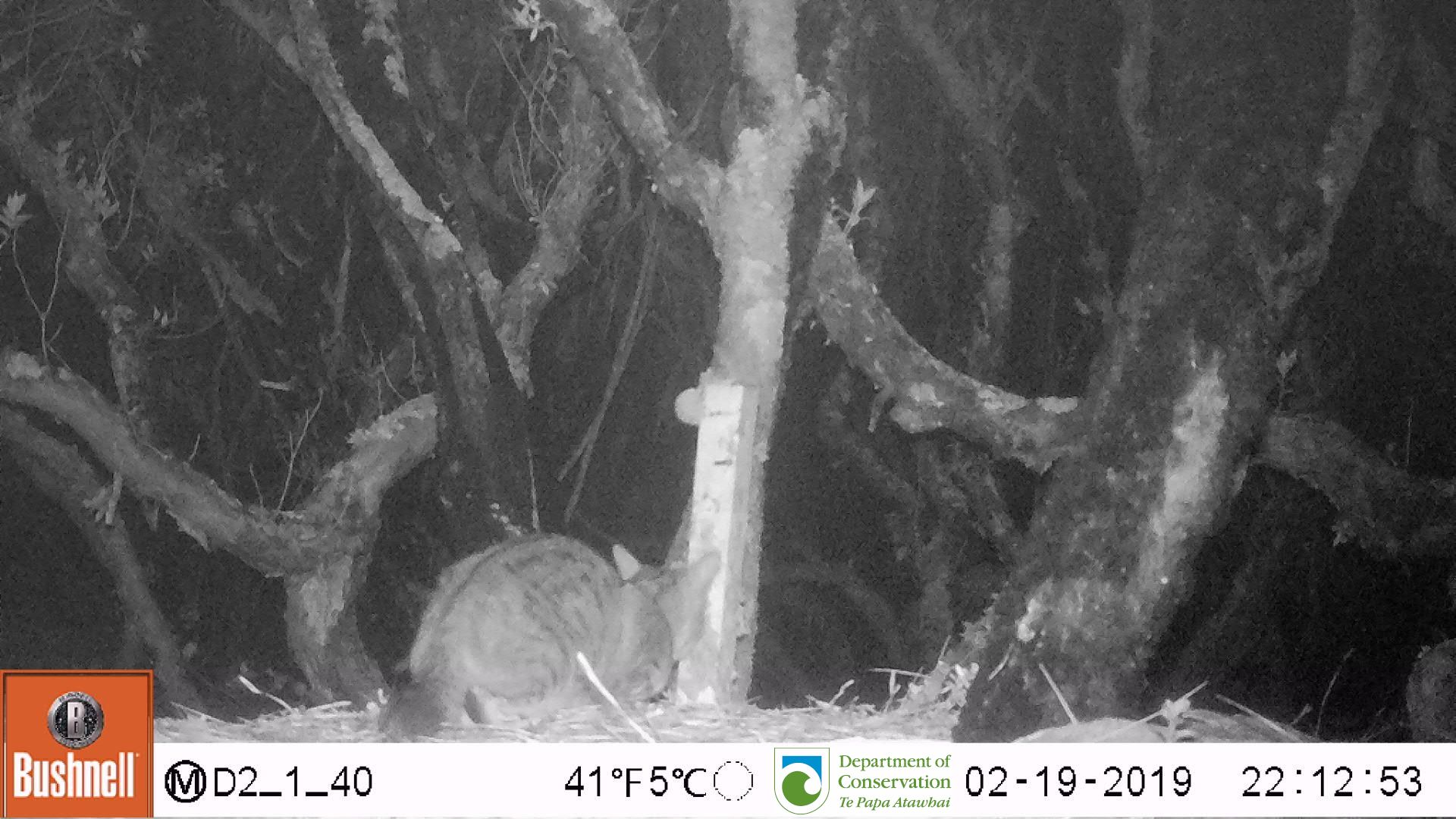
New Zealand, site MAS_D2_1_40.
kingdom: Animalia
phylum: Chordata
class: Mammalia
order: Carnivora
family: Felidae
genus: Felis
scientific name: Felis catus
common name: domestic cat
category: cat